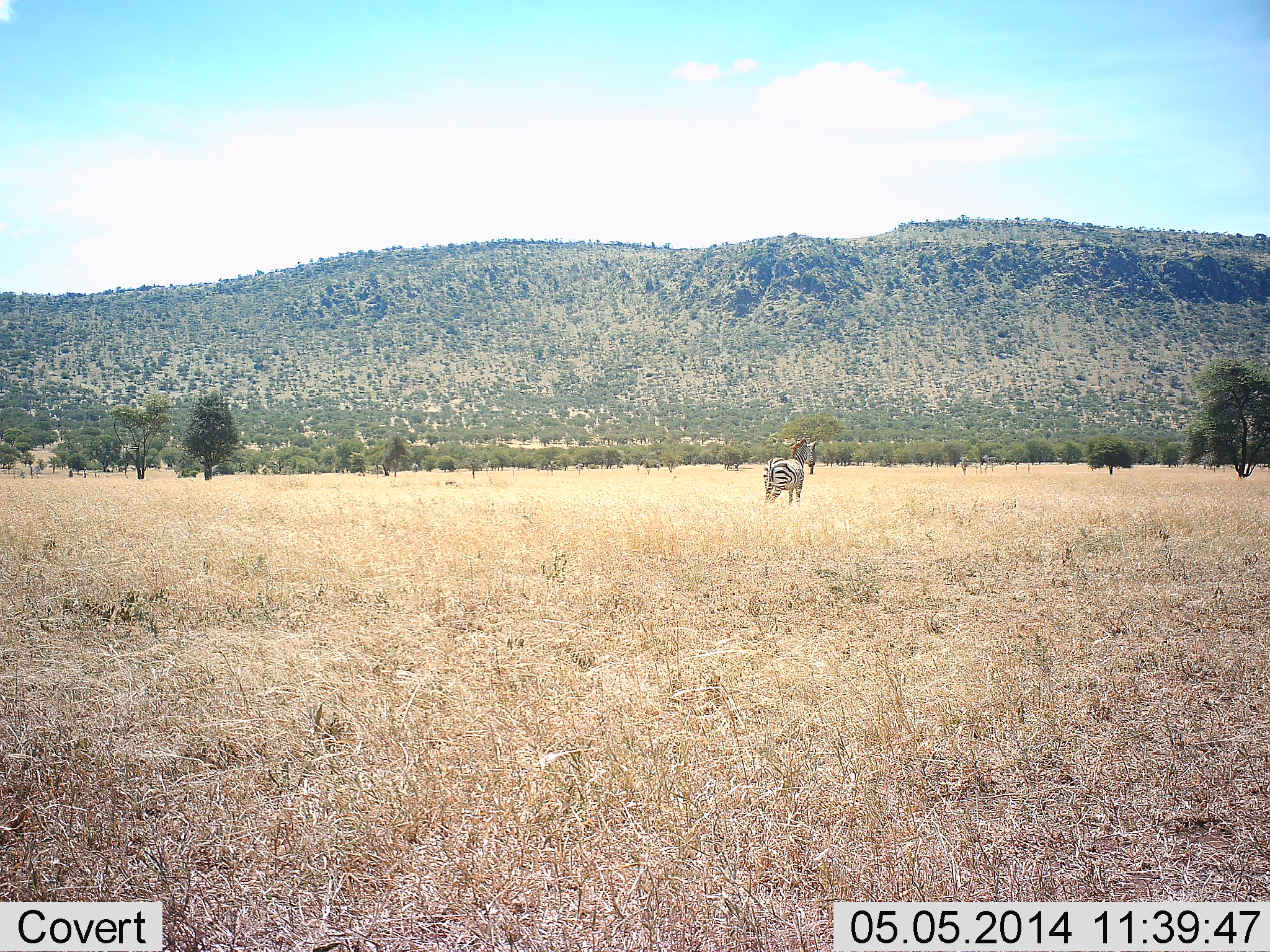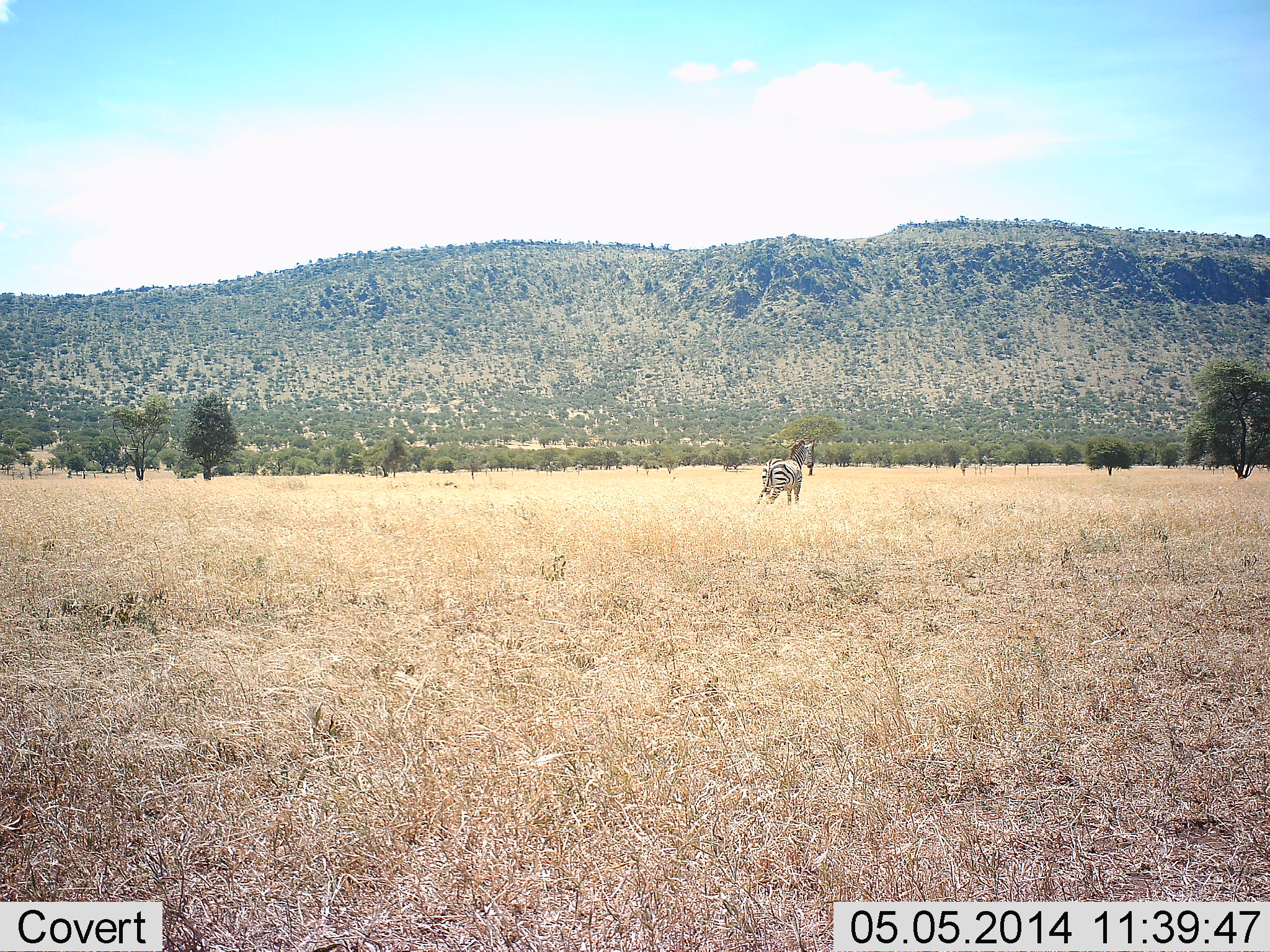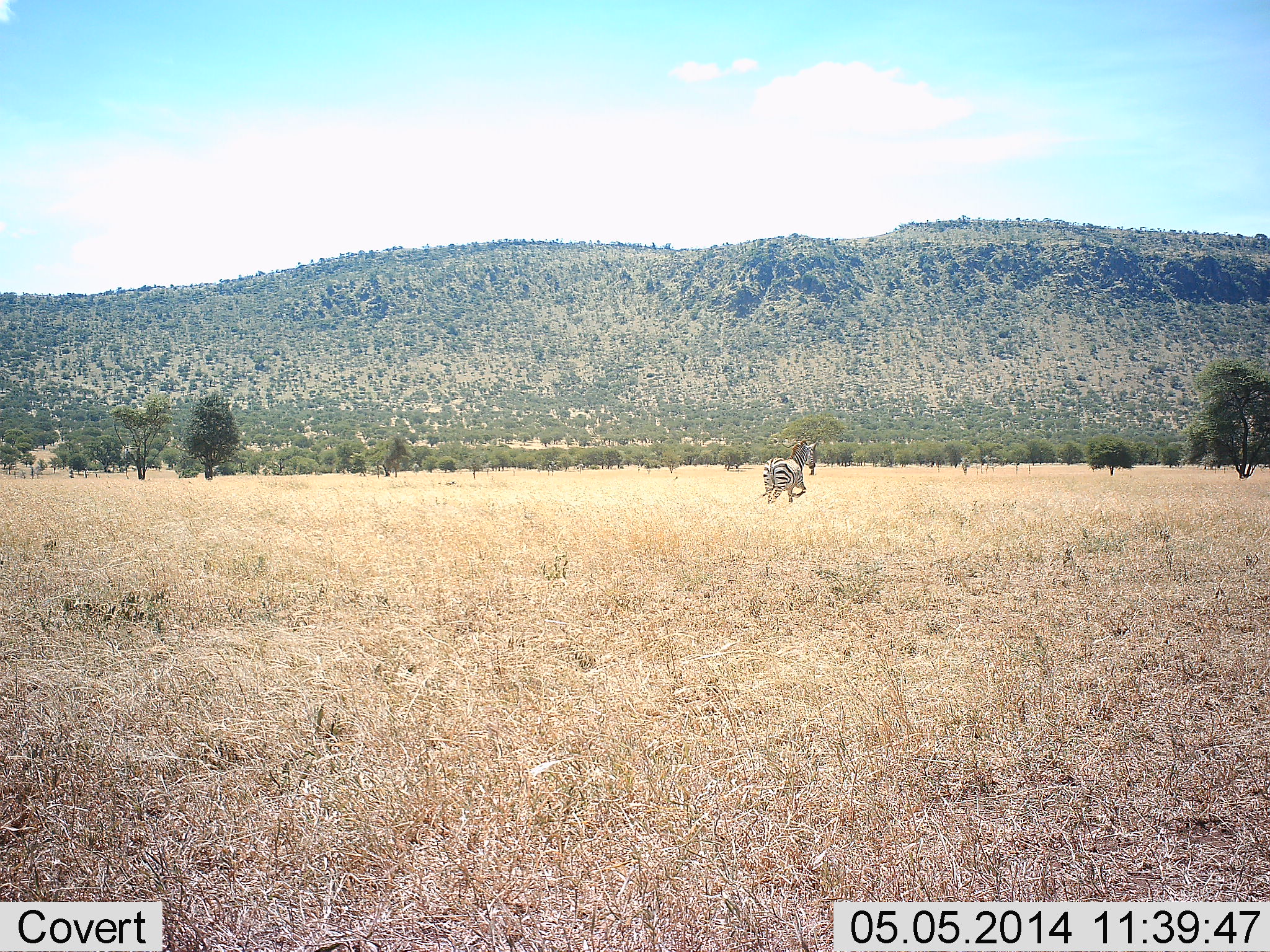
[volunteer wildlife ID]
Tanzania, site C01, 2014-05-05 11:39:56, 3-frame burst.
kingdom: Animalia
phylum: Chordata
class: Mammalia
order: Perissodactyla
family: Equidae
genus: Equus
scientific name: Equus quagga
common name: plains zebra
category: zebra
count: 1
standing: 77%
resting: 3%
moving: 20%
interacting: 0%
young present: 0%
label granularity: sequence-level